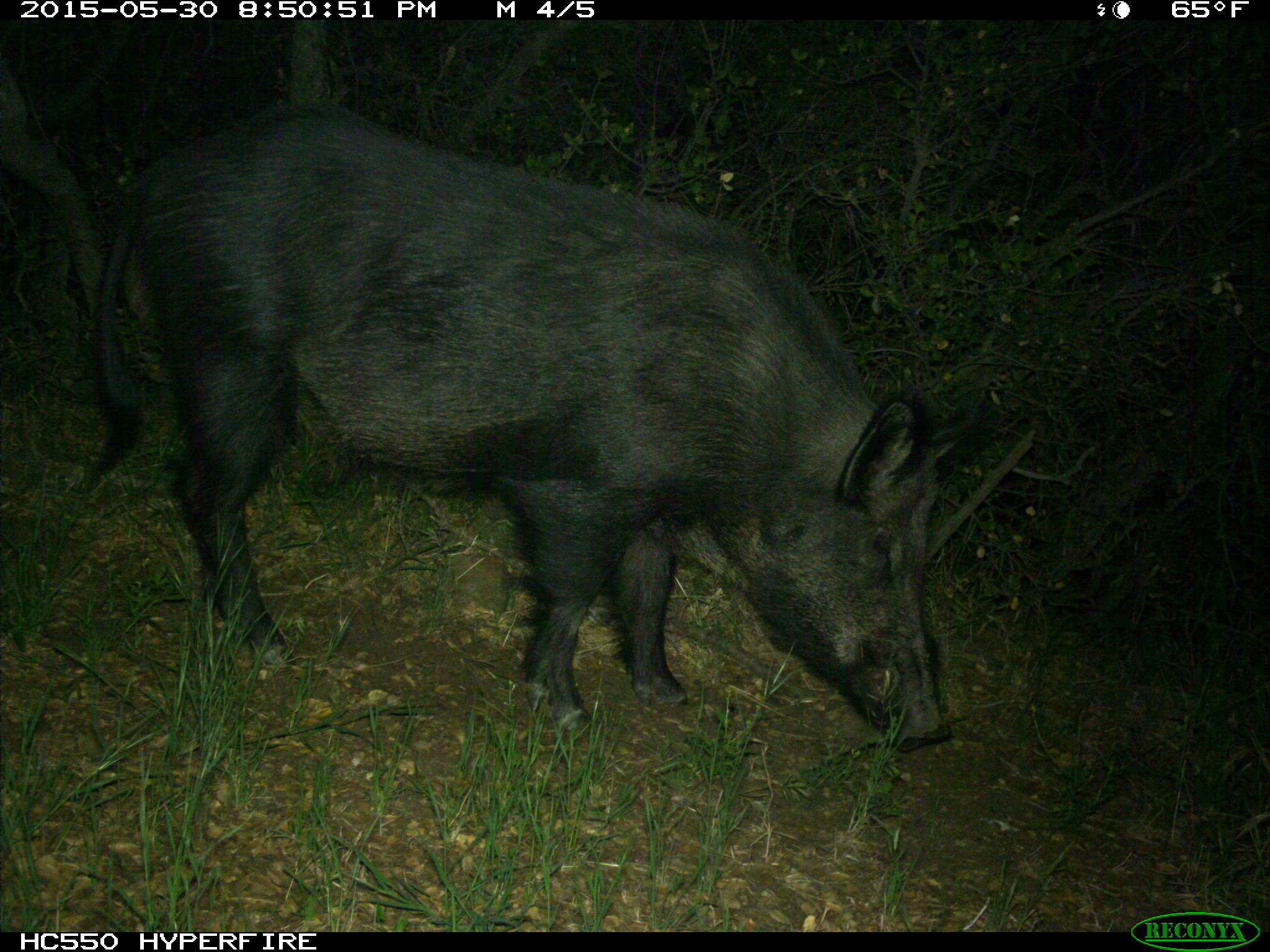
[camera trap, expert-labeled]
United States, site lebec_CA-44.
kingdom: Animalia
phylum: Chordata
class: Mammalia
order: Artiodactyla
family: Suidae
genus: Sus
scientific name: Sus scrofa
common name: wild boar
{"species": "Sus scrofa (wild boar)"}